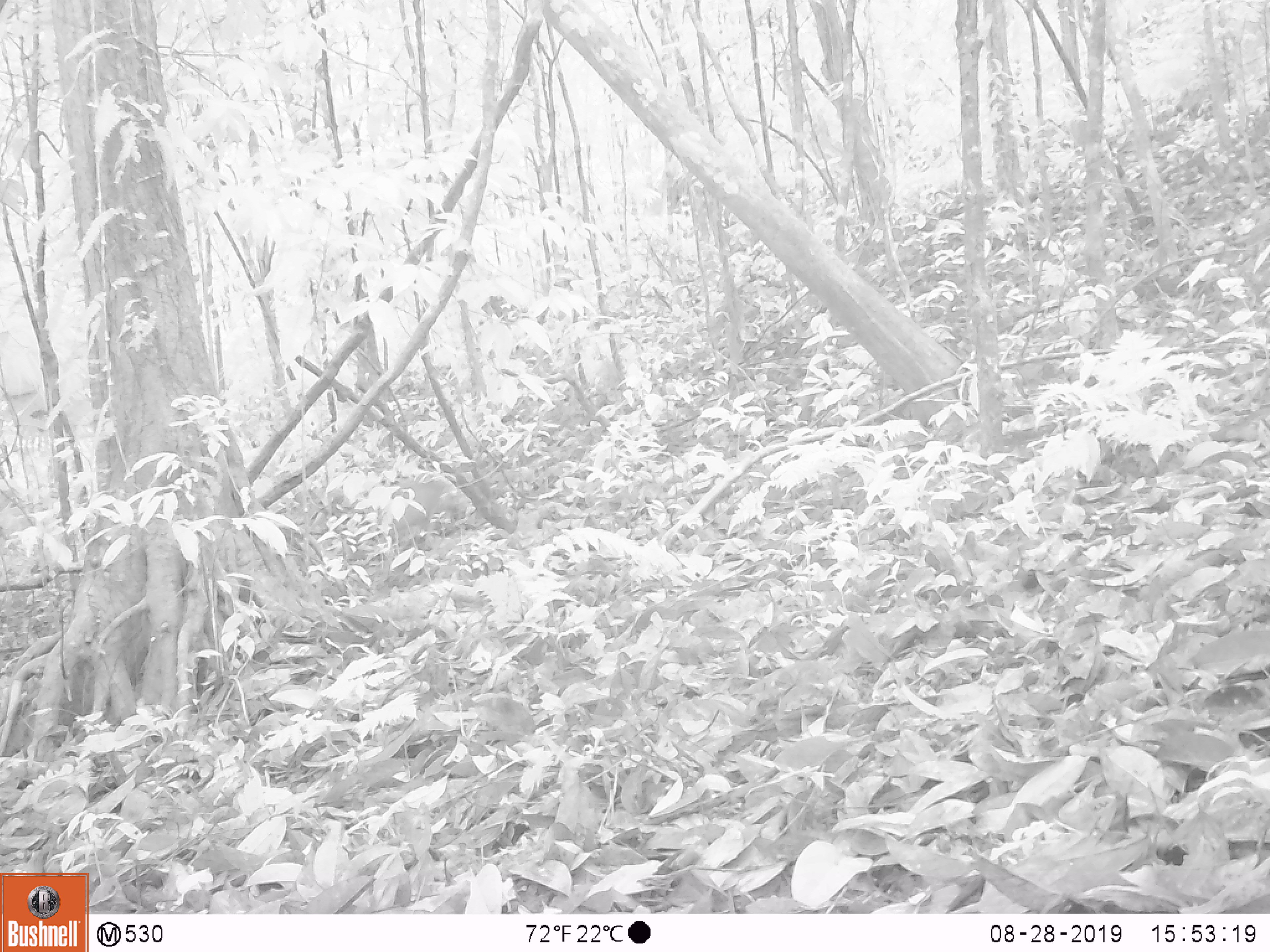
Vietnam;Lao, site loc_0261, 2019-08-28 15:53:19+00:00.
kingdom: Animalia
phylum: Chordata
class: Mammalia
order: Artiodactyla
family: Suidae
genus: Sus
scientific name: Sus scrofa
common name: eurasian wild pig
Eurasian wild pig (Sus scrofa). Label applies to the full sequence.